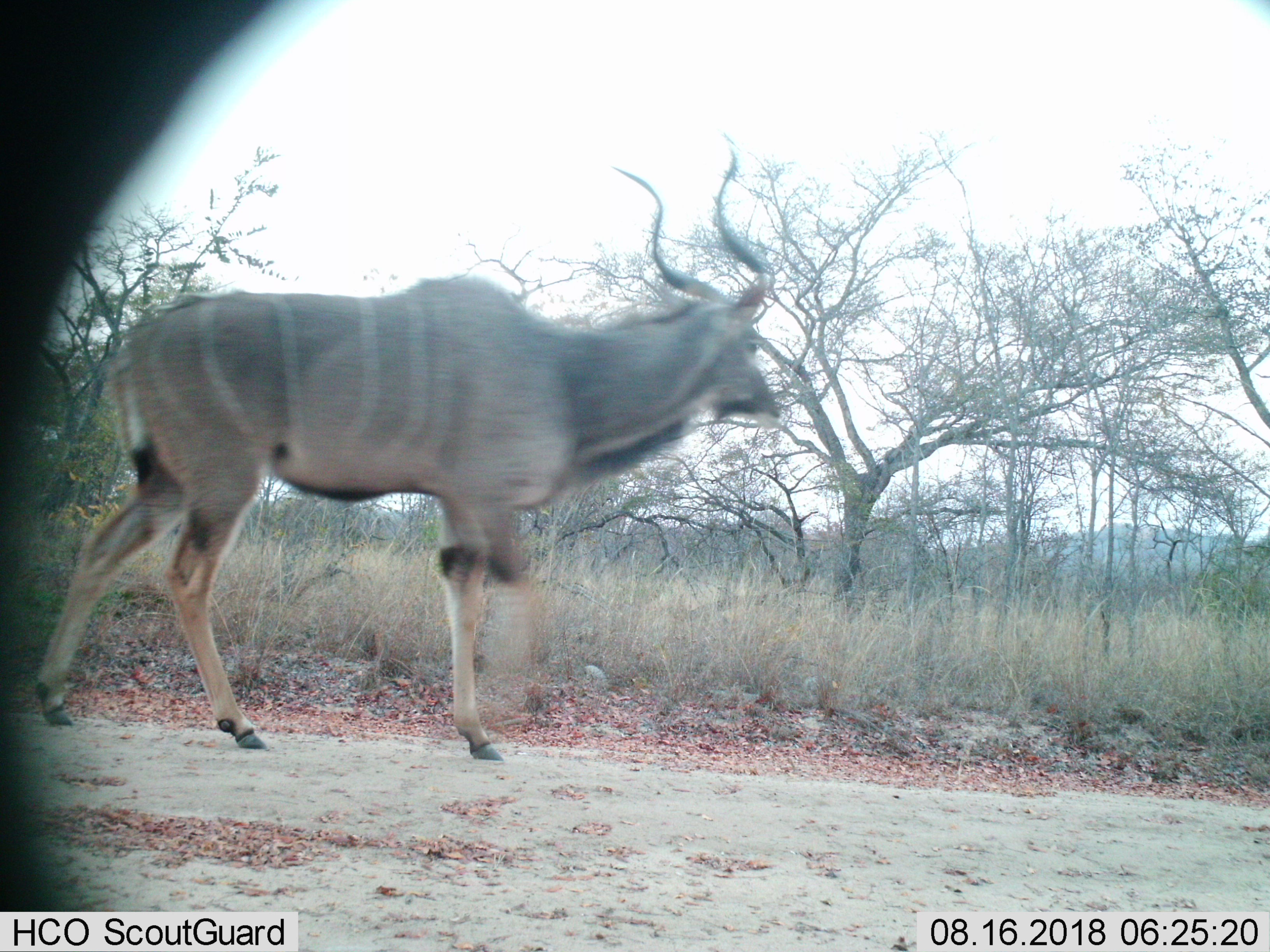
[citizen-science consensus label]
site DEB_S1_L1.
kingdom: Animalia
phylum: Chordata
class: Mammalia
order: Artiodactyla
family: Bovidae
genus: Tragelaphus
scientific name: Tragelaphus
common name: kudu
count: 1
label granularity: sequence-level